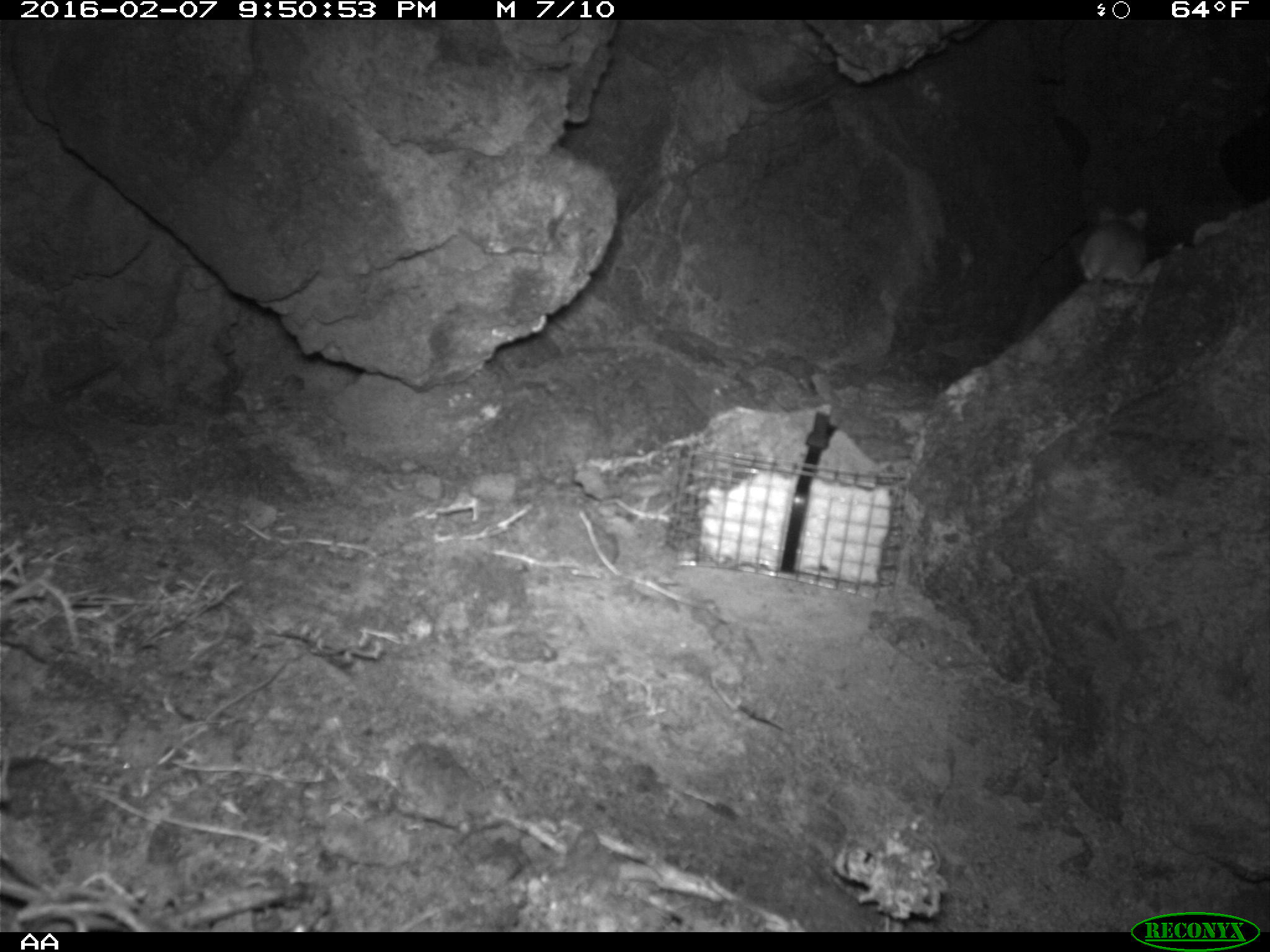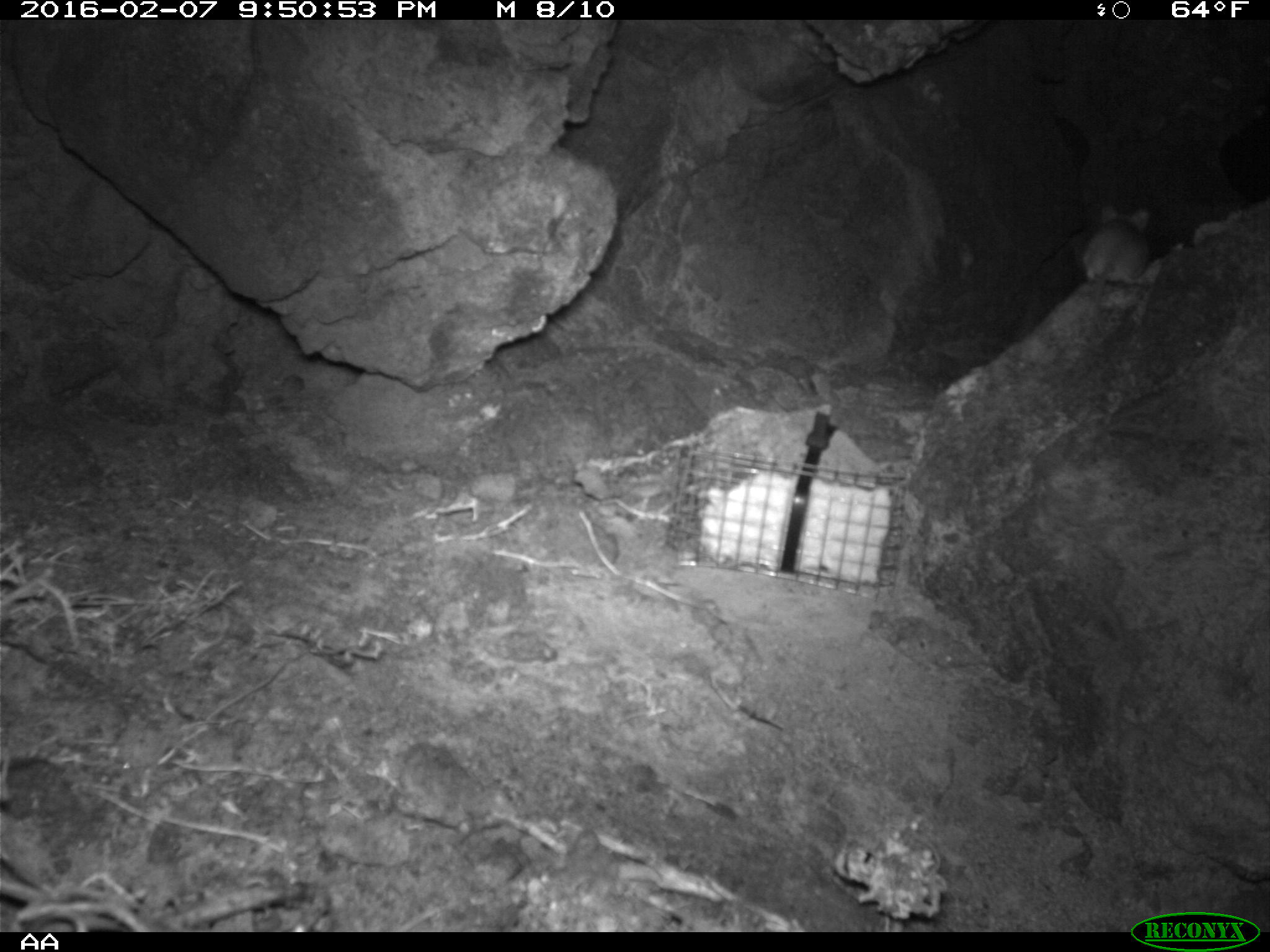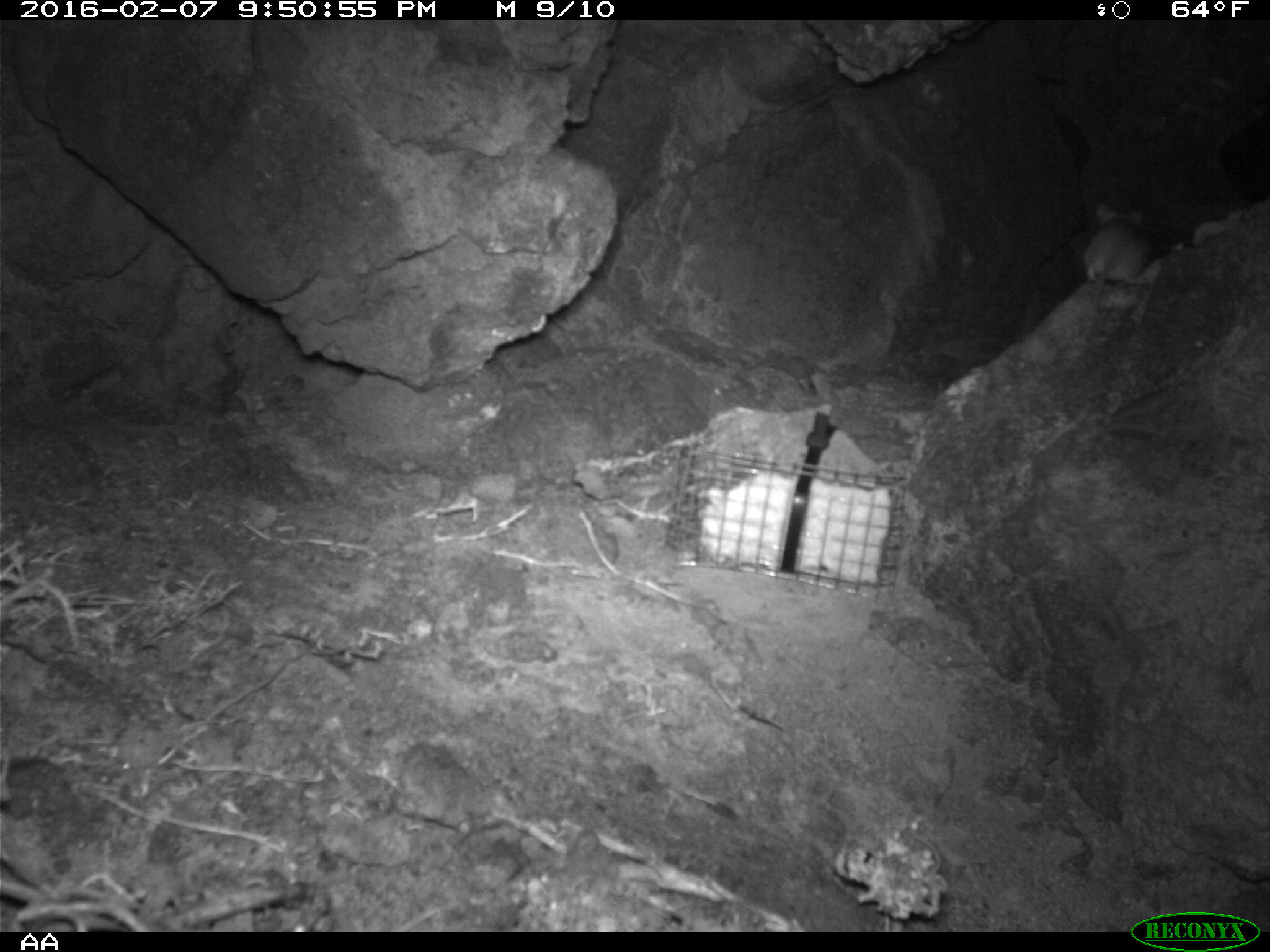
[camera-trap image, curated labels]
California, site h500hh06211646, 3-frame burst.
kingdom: Animalia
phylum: Chordata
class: Mammalia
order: Rodentia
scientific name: Rodentia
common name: rodent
Rodent (Rodentia).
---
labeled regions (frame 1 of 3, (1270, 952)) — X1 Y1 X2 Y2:
rodent: 1076 205 1147 332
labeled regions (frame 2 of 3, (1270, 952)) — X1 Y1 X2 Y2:
rodent: 1080 201 1149 319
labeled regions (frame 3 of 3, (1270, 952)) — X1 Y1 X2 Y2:
rodent: 1080 200 1153 345